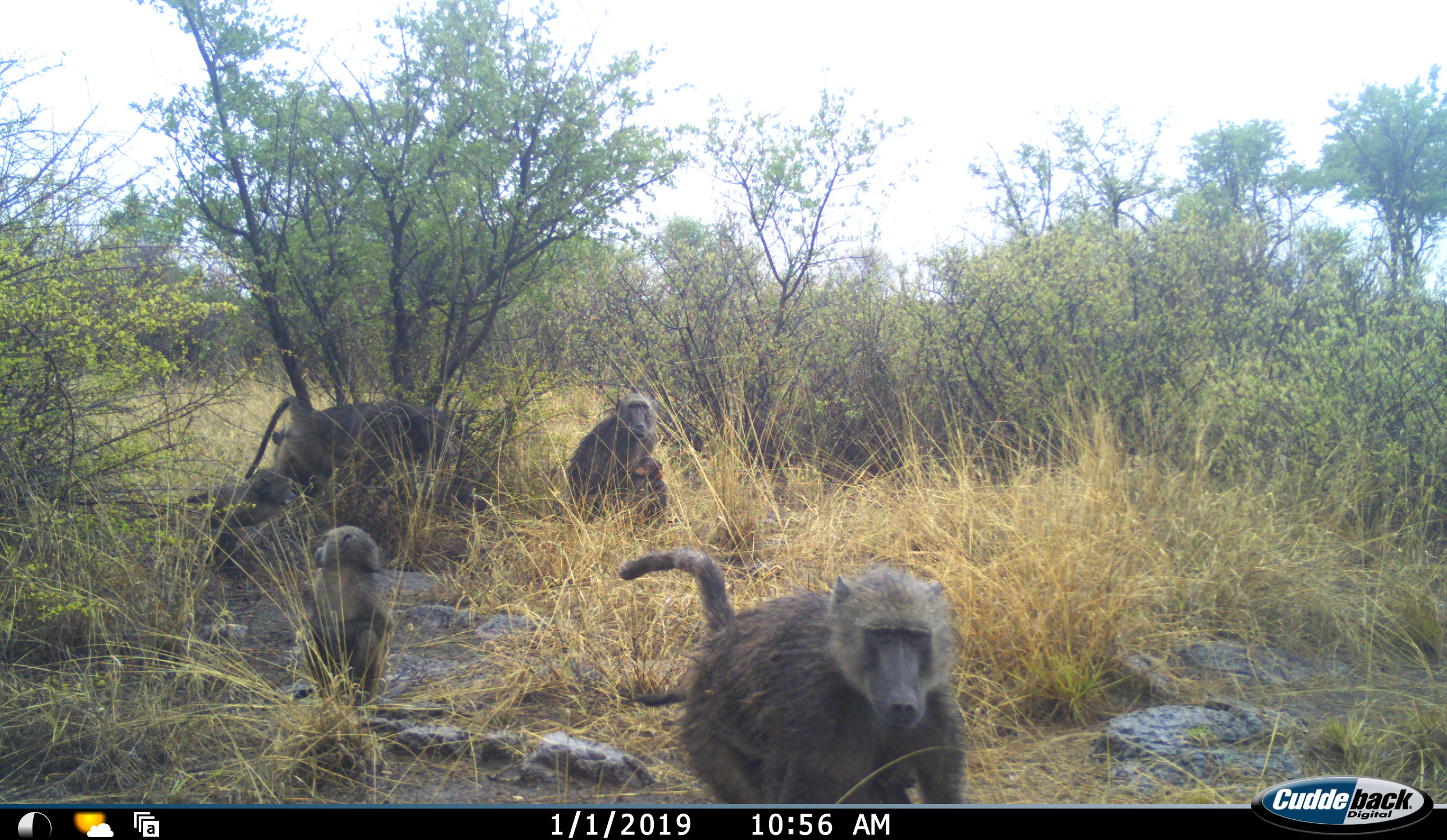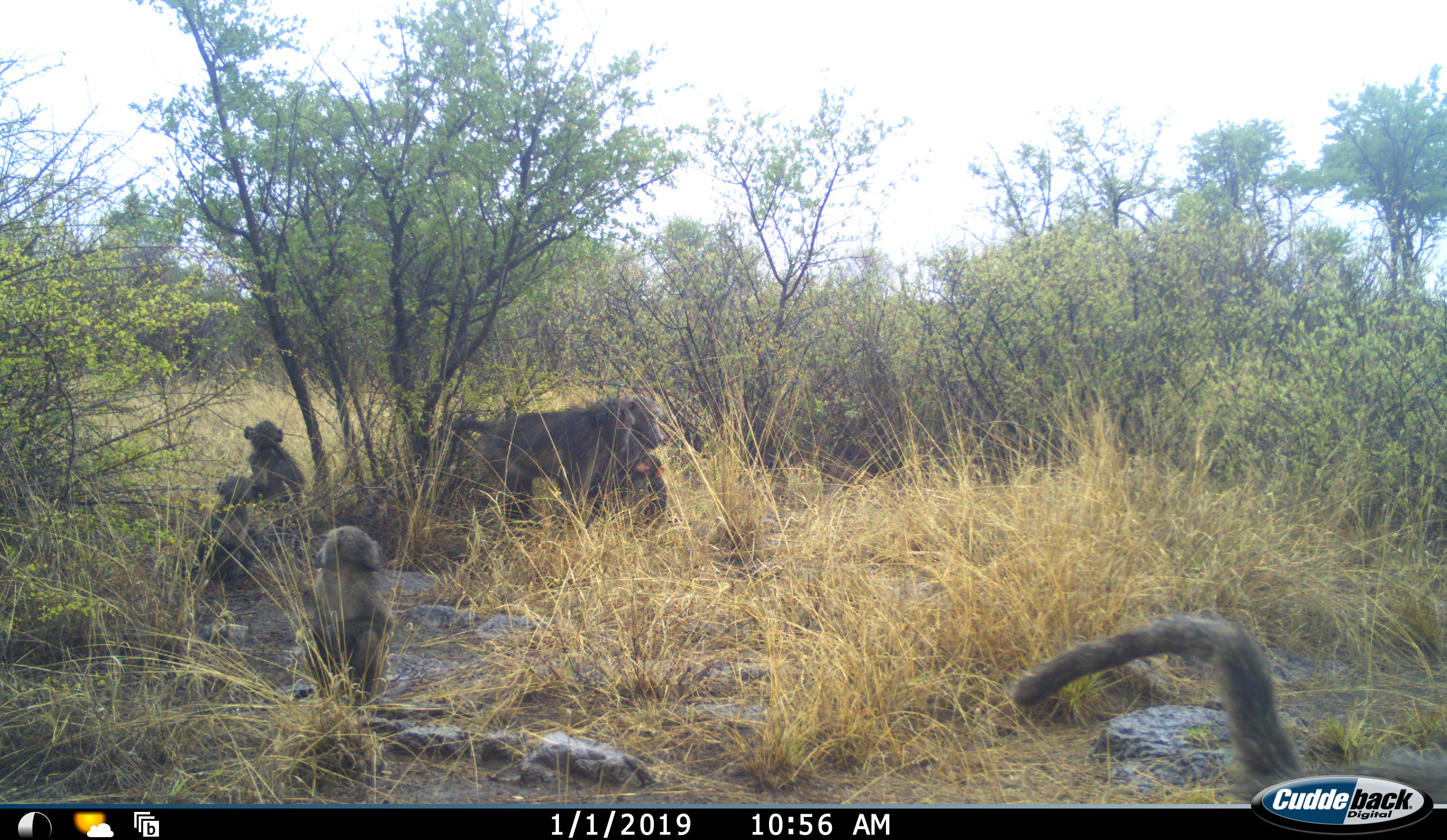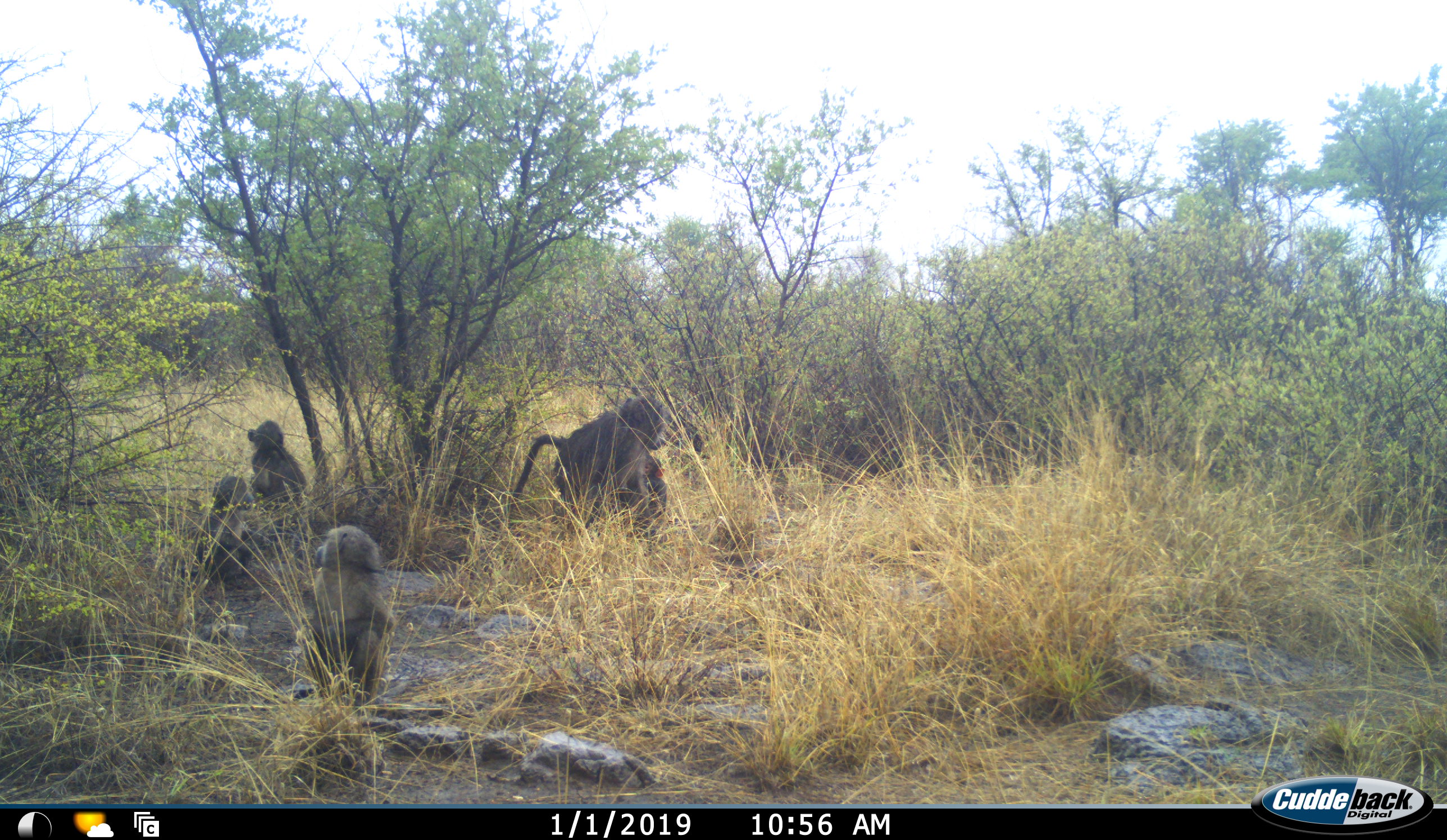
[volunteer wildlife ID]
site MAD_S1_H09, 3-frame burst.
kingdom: Animalia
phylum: Chordata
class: Mammalia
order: Primates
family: Cercopithecidae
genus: Papio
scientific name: Papio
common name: baboon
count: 7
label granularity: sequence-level